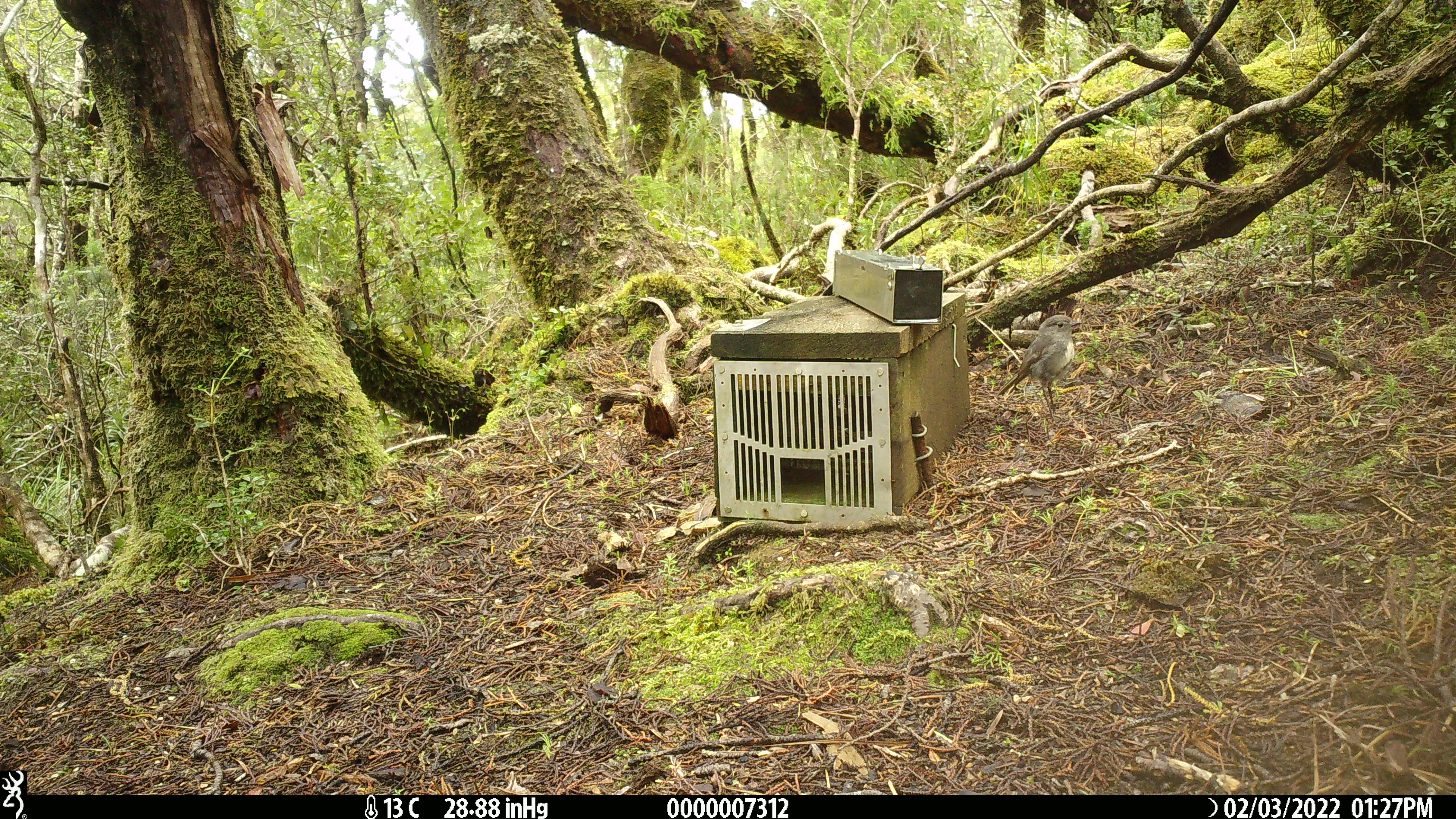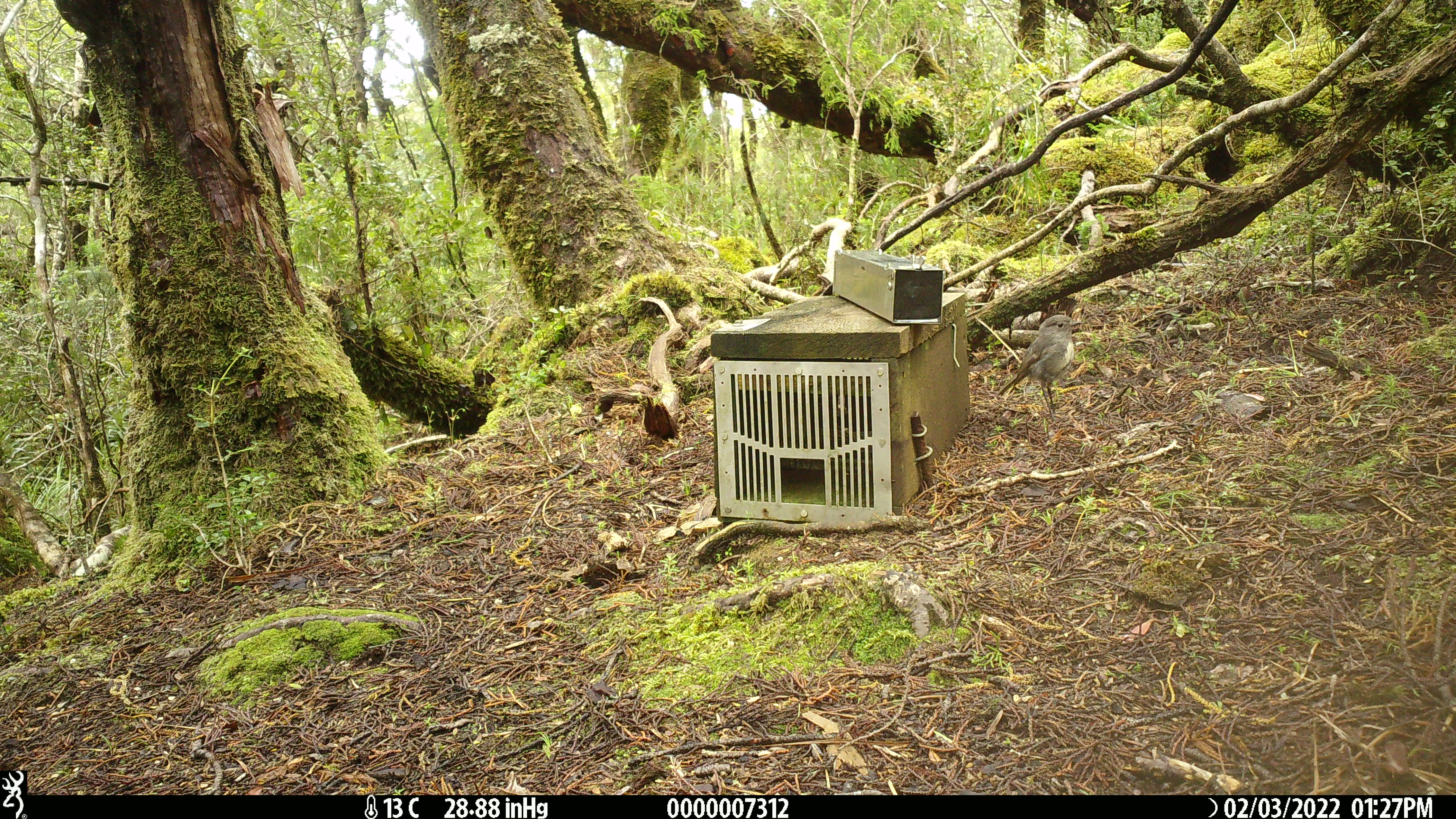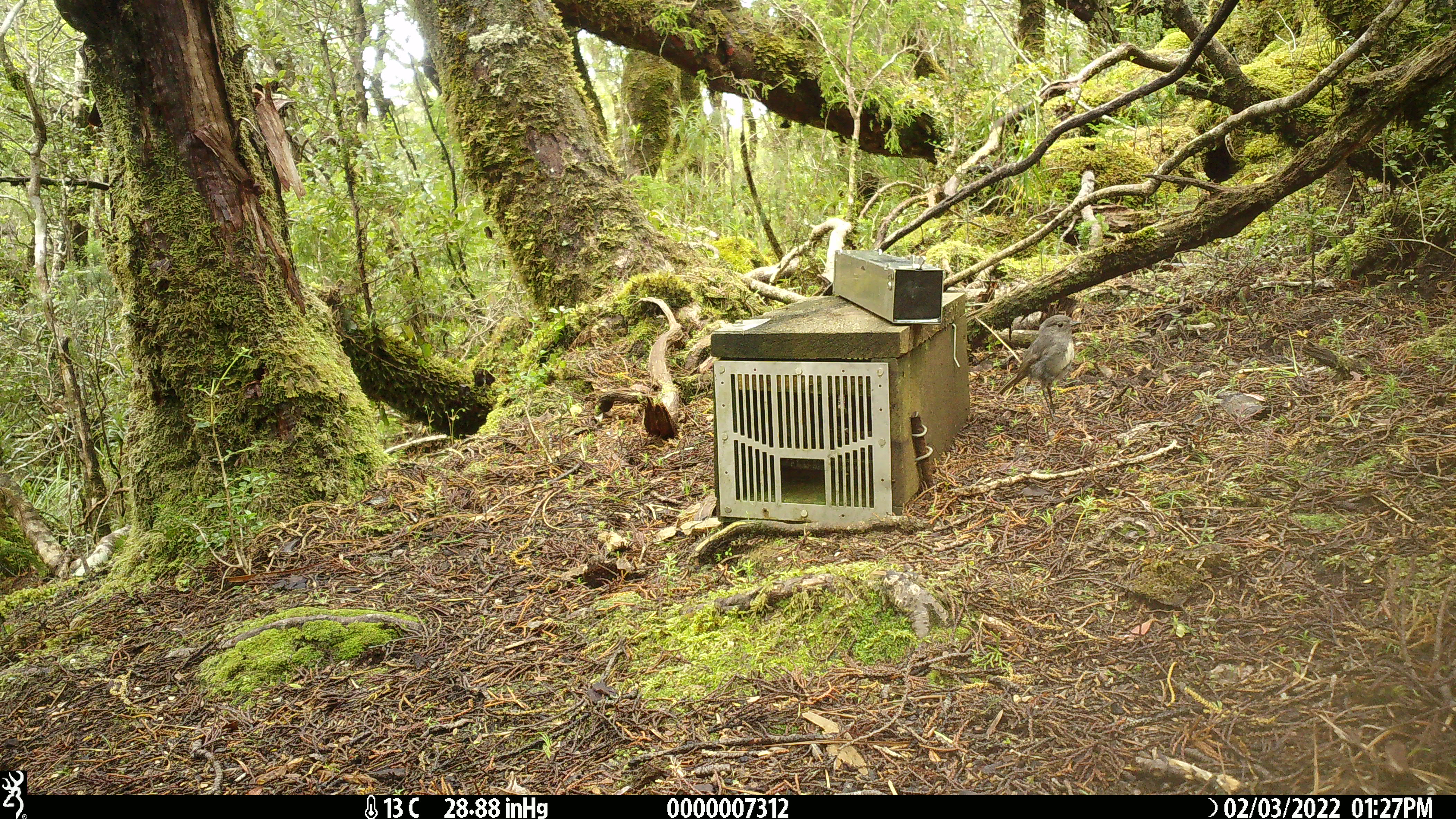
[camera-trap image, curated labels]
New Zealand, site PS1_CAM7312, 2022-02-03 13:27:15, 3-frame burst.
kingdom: Animalia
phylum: Chordata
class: Aves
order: Passeriformes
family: Petroicidae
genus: Petroica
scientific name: Petroica australis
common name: new zealand robin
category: robin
Robin (new zealand robin) (Petroica australis).